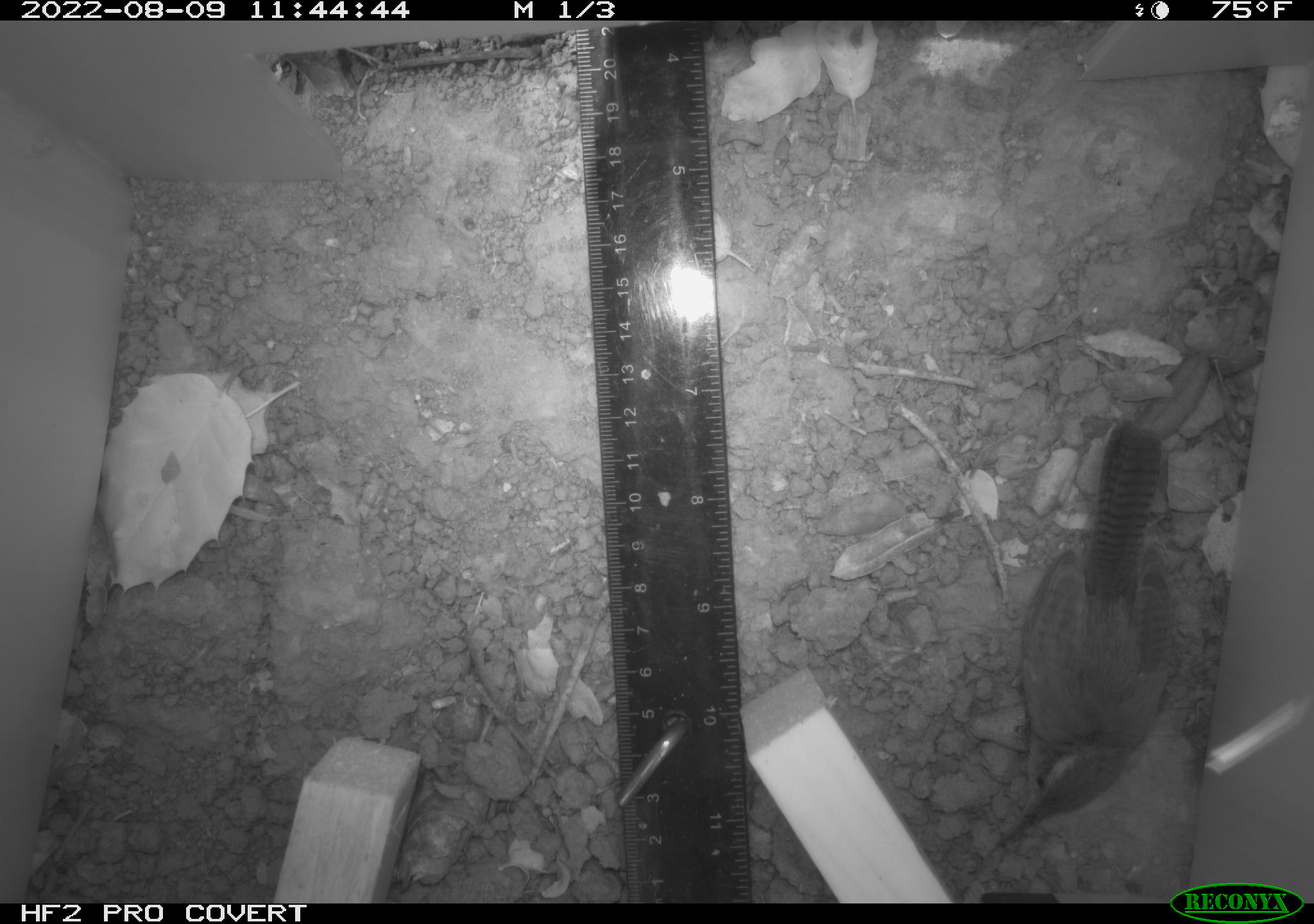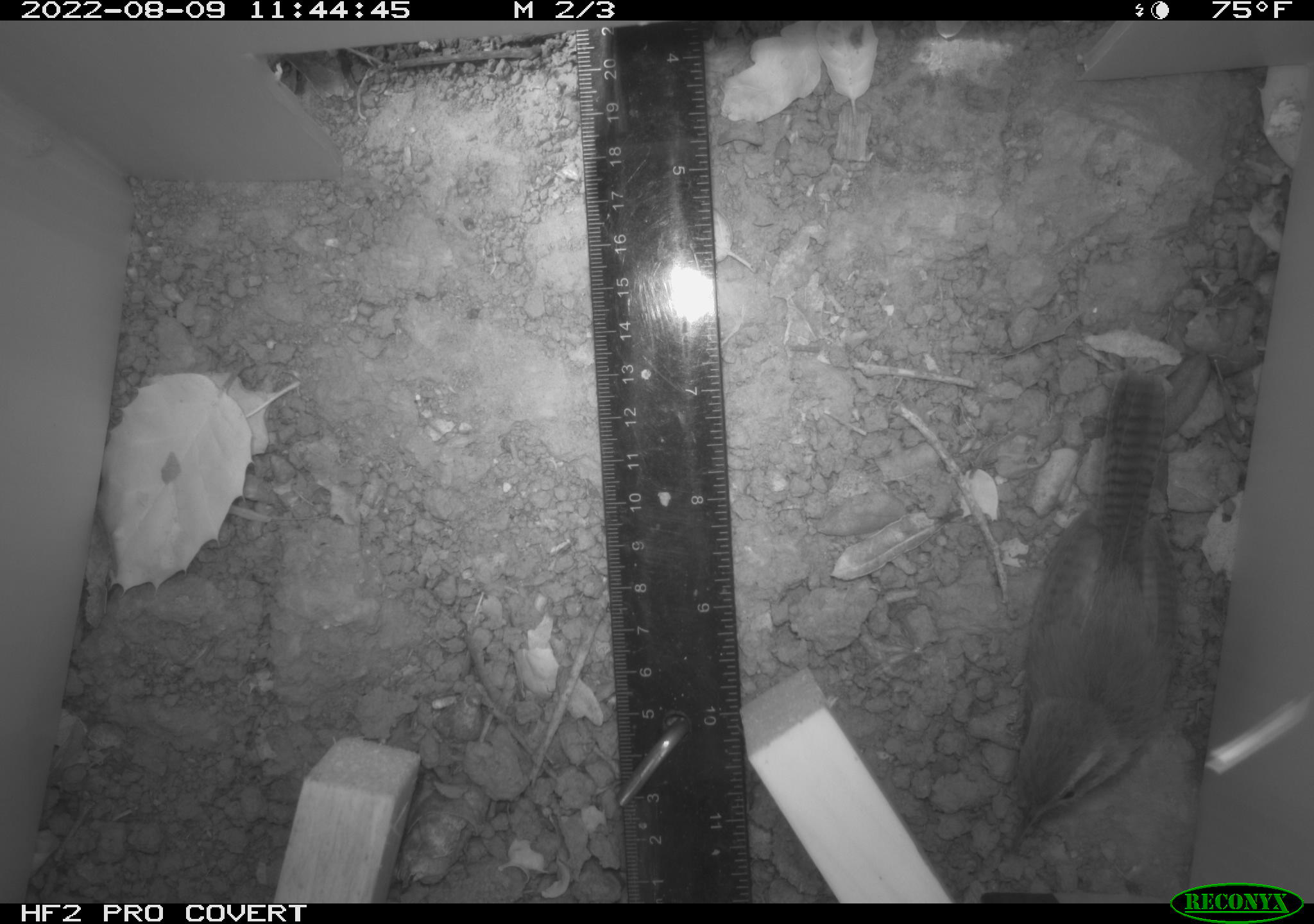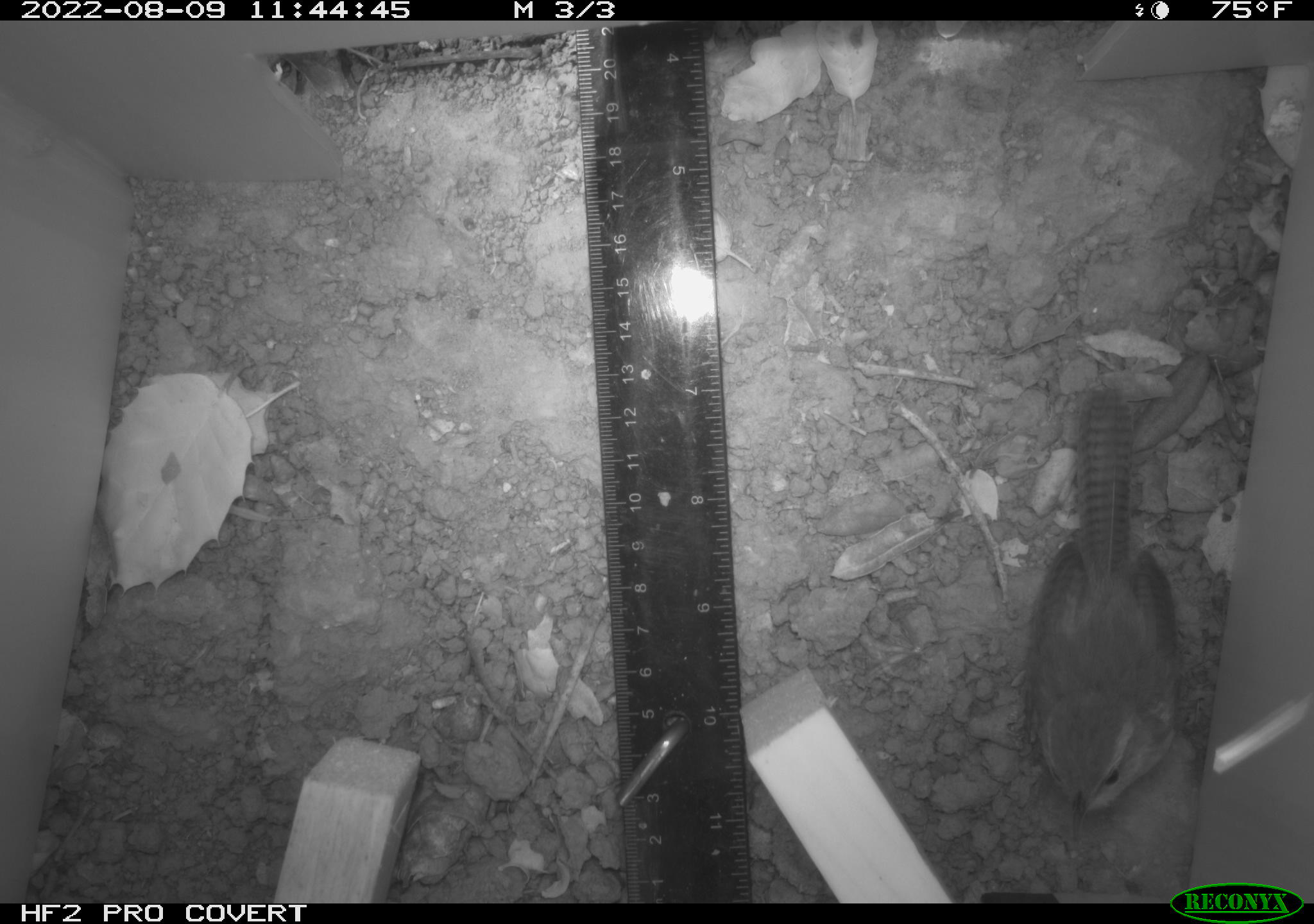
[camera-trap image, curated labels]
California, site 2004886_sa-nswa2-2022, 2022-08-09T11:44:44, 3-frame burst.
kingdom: Animalia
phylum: Chordata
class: Aves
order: Passeriformes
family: Troglodytidae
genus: Thryomanes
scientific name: Thryomanes bewickii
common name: bewick's wren